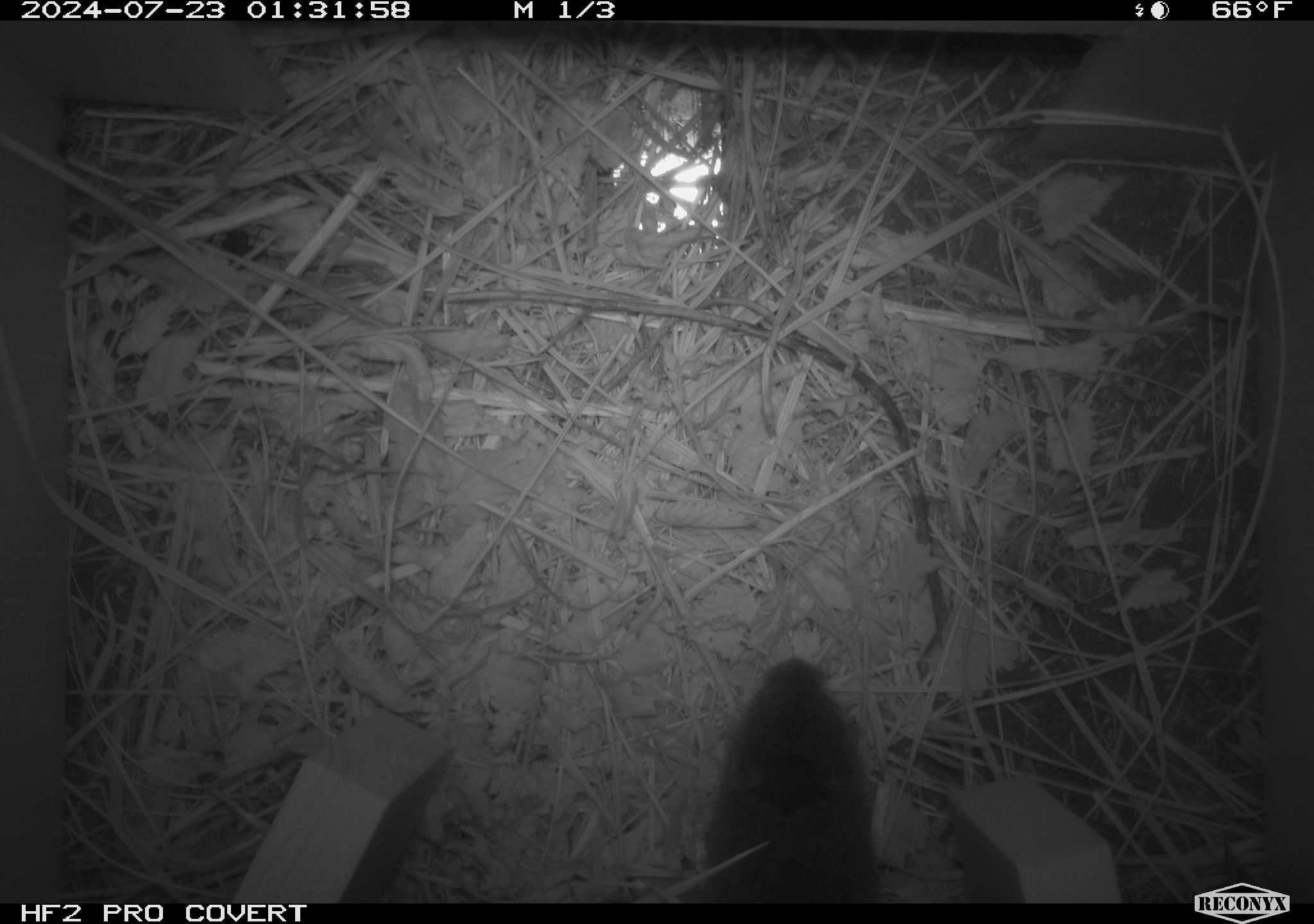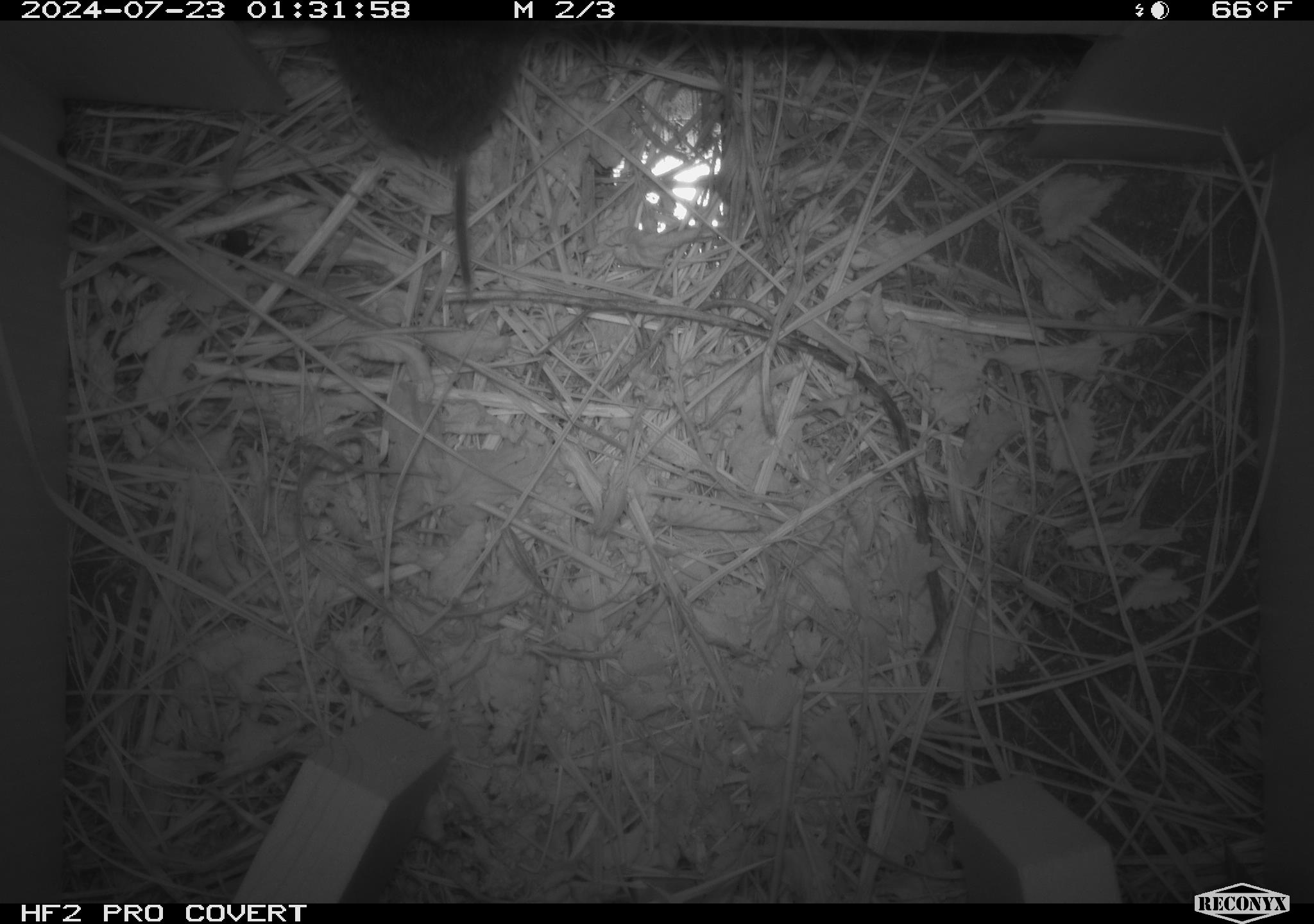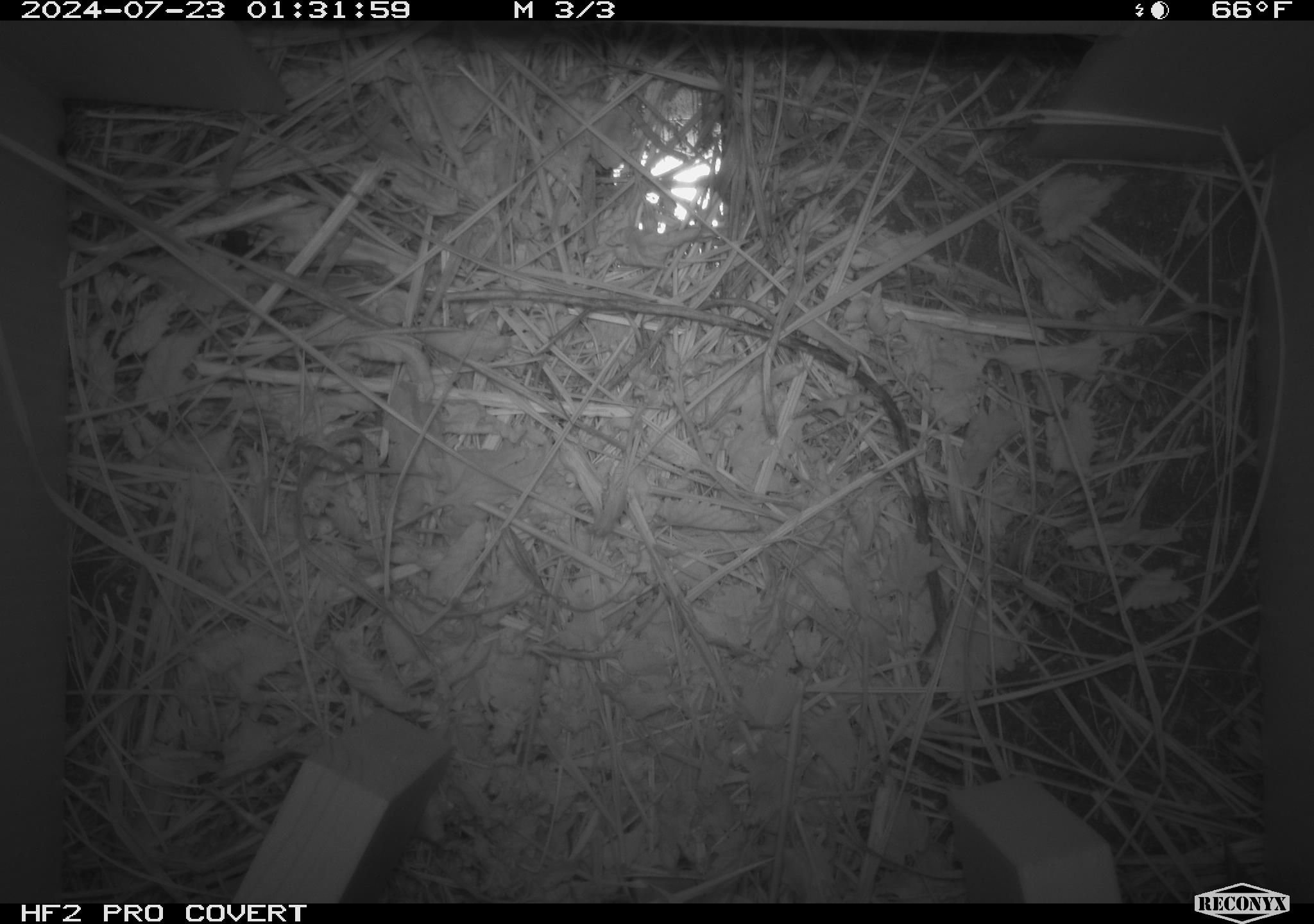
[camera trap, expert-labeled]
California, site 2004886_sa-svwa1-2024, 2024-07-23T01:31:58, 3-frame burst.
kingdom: Animalia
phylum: Chordata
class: Mammalia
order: Rodentia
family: Cricetidae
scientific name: Arvicolinae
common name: voles, lemmings, and muskrats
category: arvicolinae subfamily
Arvicolinae subfamily (voles, lemmings, and muskrats) (Arvicolinae).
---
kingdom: Animalia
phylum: Arthropoda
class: Malacostraca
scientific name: Malacostraca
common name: amphipods, crabs, isopods, krill, lobsters and shrimps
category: malacostracan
Malacostracan (amphipods, crabs, isopods, krill, lobsters and shrimps) (Malacostraca).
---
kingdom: Animalia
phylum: Arthropoda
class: Insecta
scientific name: Insecta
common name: insect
Insect (Insecta).